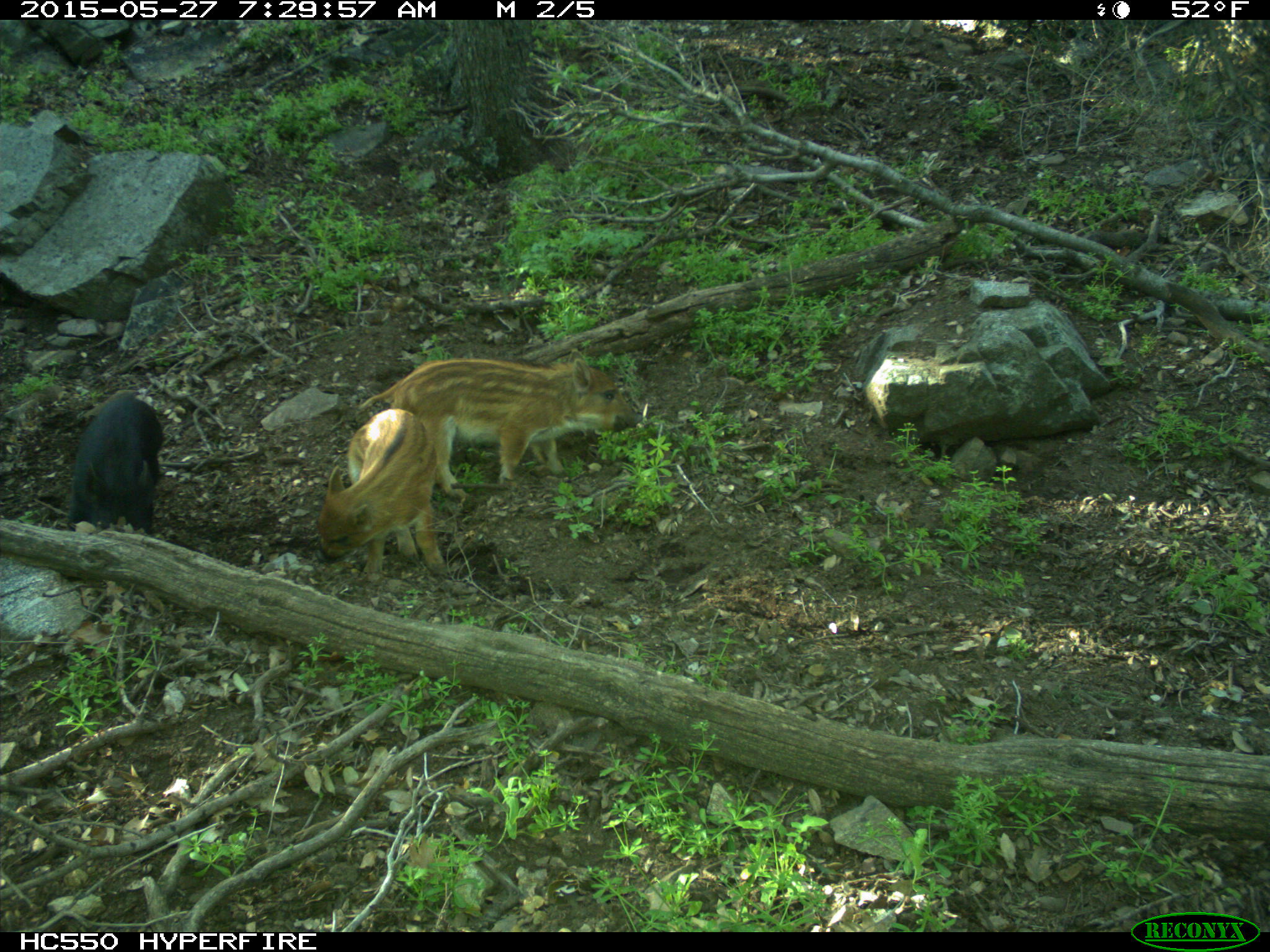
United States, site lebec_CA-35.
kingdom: Animalia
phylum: Chordata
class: Mammalia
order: Artiodactyla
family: Suidae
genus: Sus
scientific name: Sus scrofa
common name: wild boar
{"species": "Sus scrofa (wild boar)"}